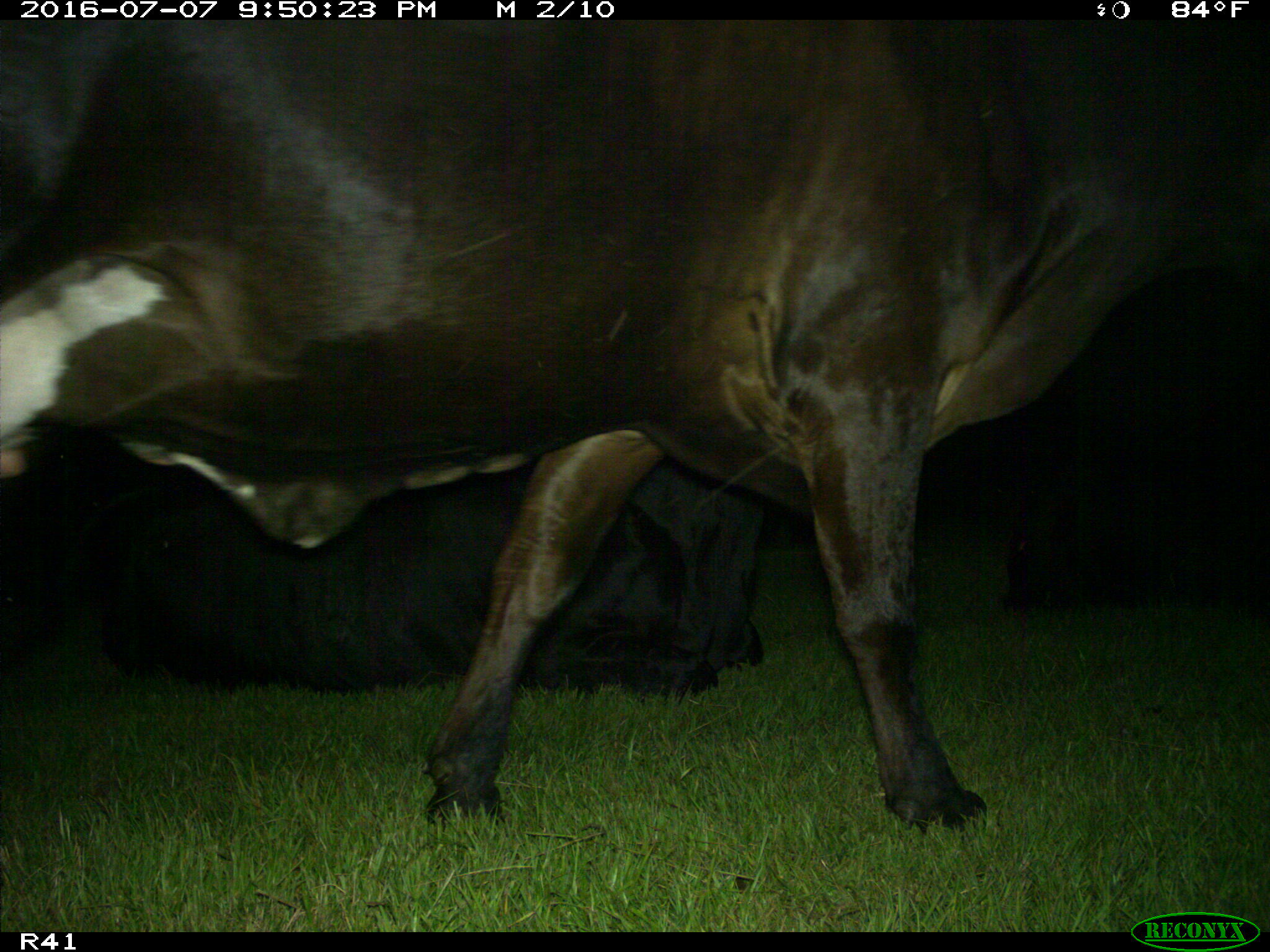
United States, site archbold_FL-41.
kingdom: Animalia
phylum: Chordata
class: Mammalia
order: Artiodactyla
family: Bovidae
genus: Bos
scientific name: Bos taurus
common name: domestic cow